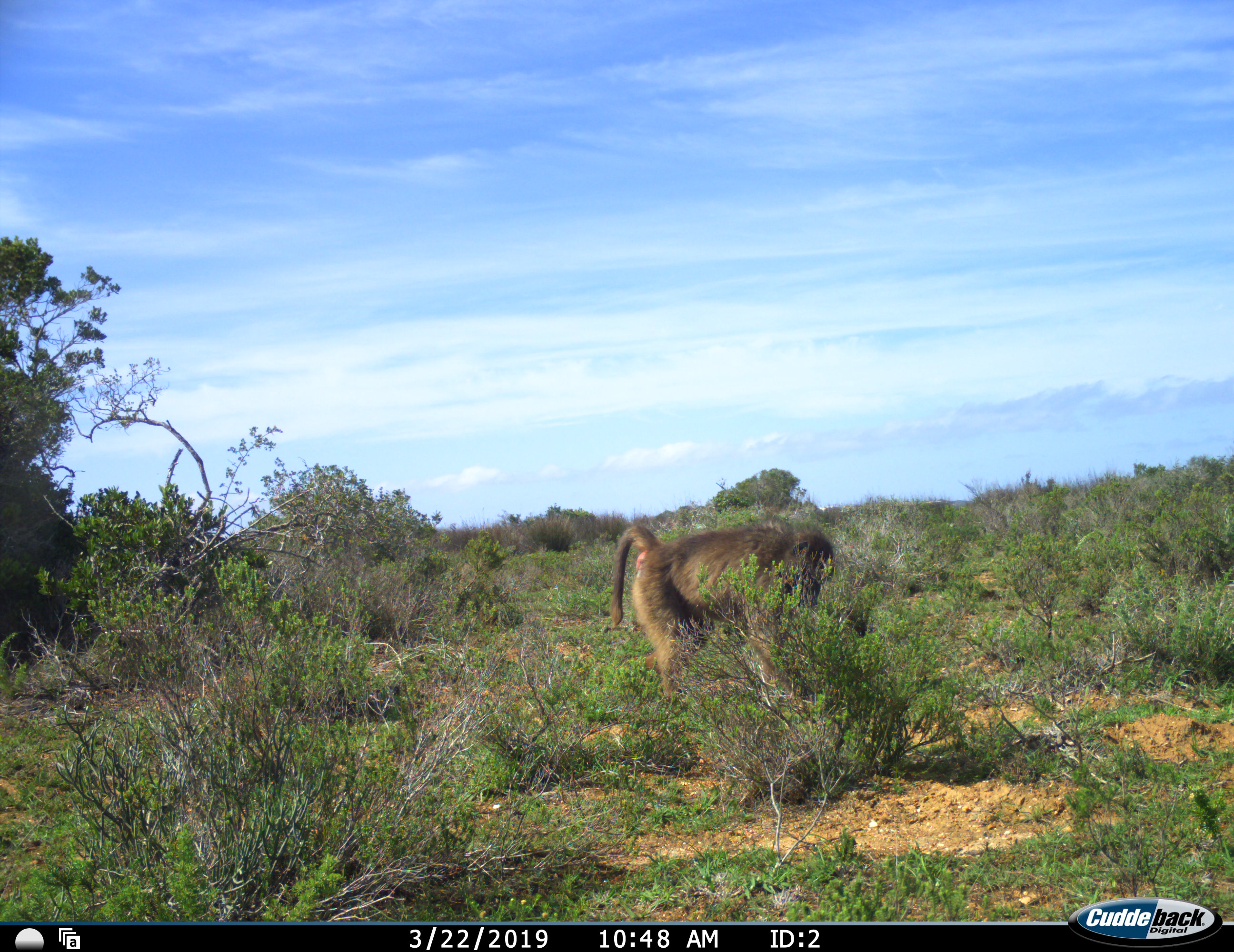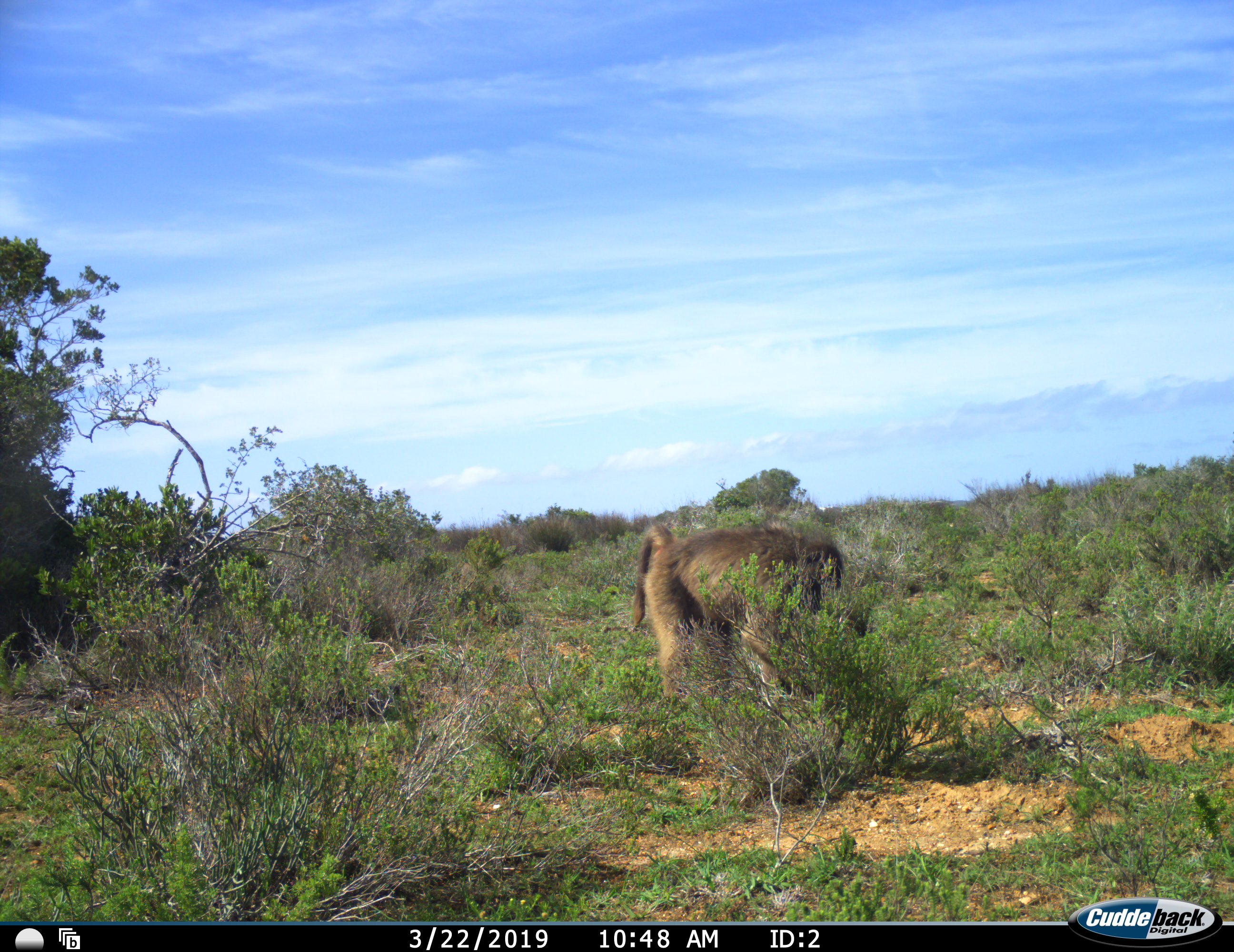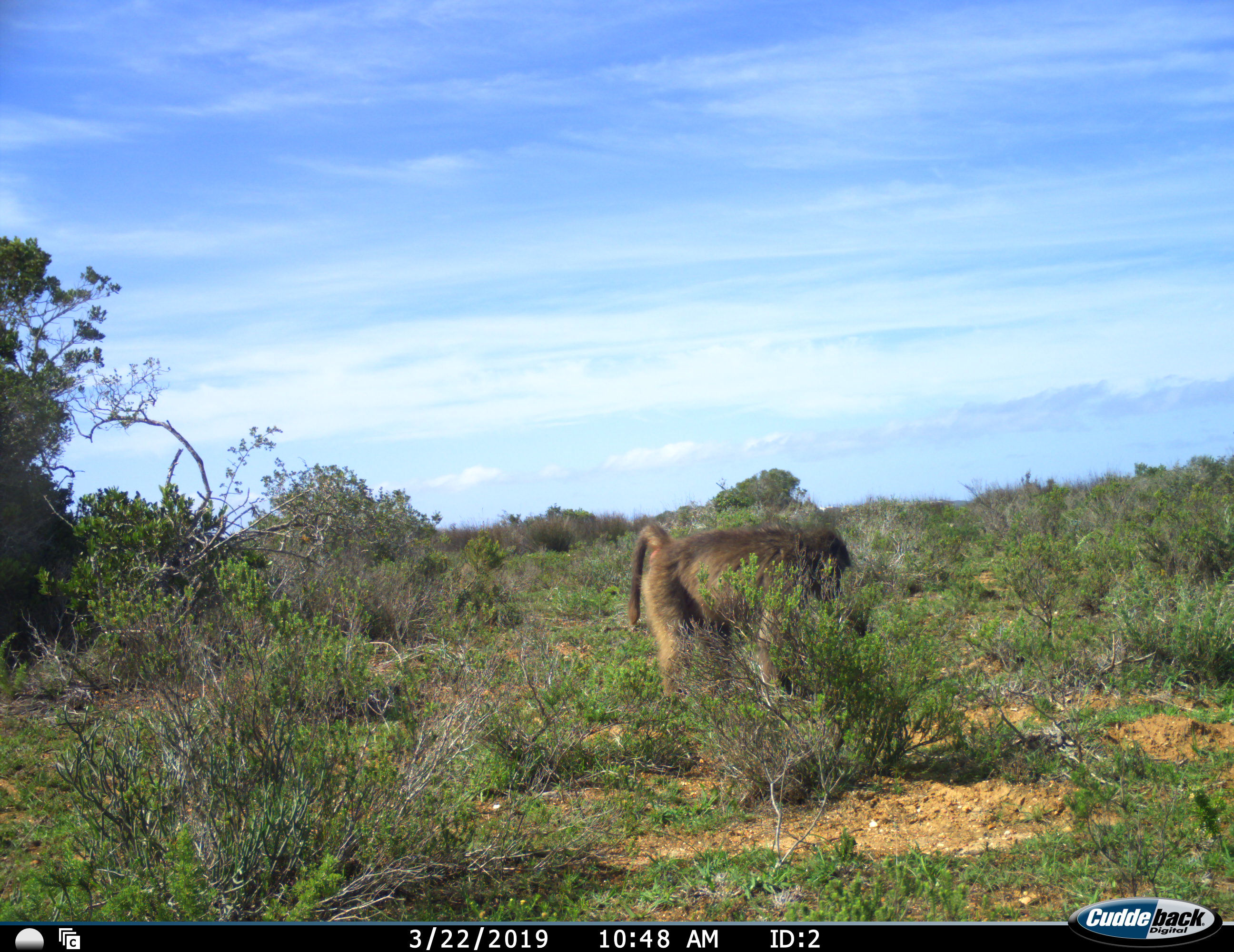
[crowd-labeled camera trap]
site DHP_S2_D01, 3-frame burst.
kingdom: Animalia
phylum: Chordata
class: Mammalia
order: Primates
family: Cercopithecidae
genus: Papio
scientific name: Papio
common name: baboon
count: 1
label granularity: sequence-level